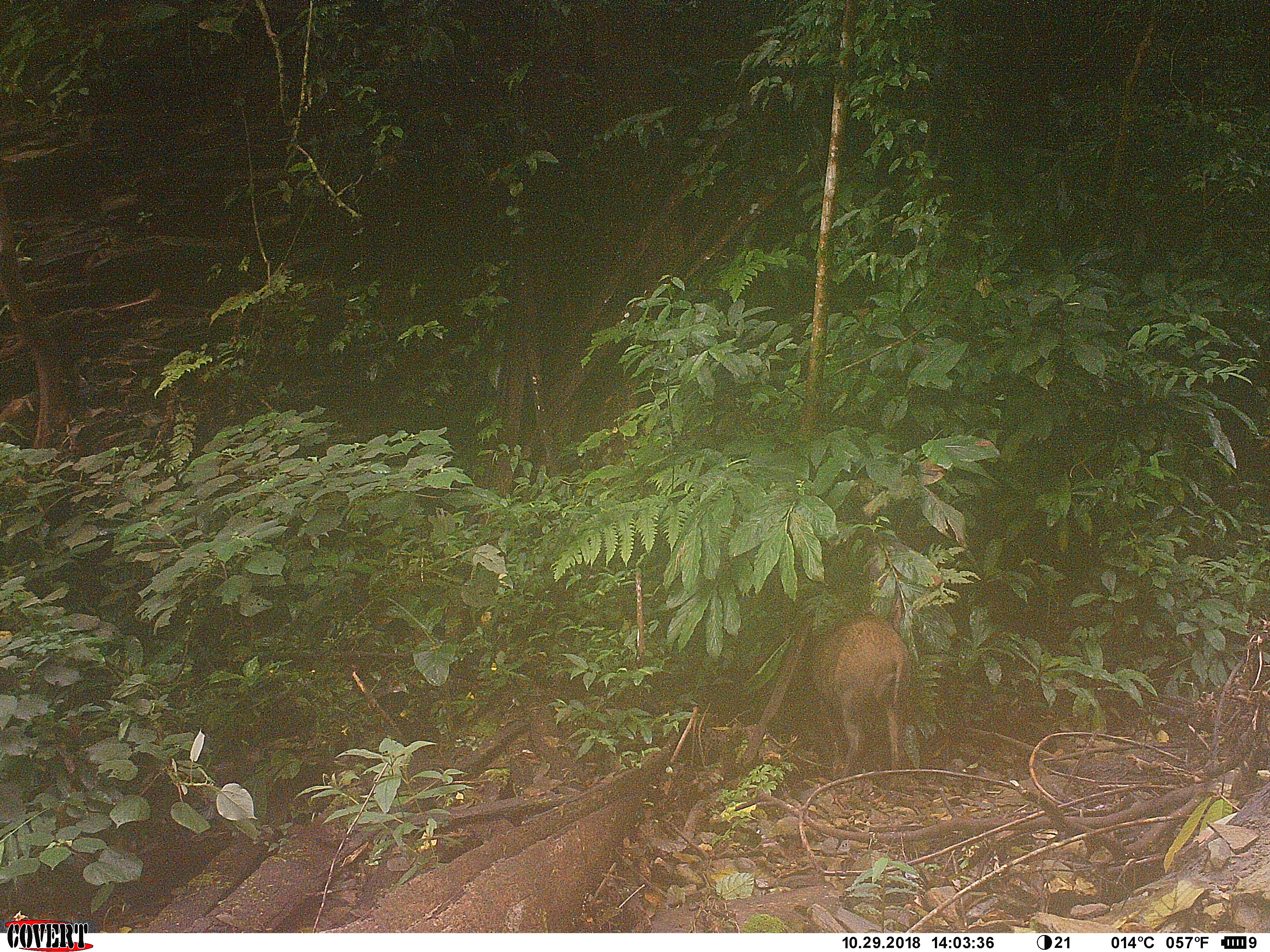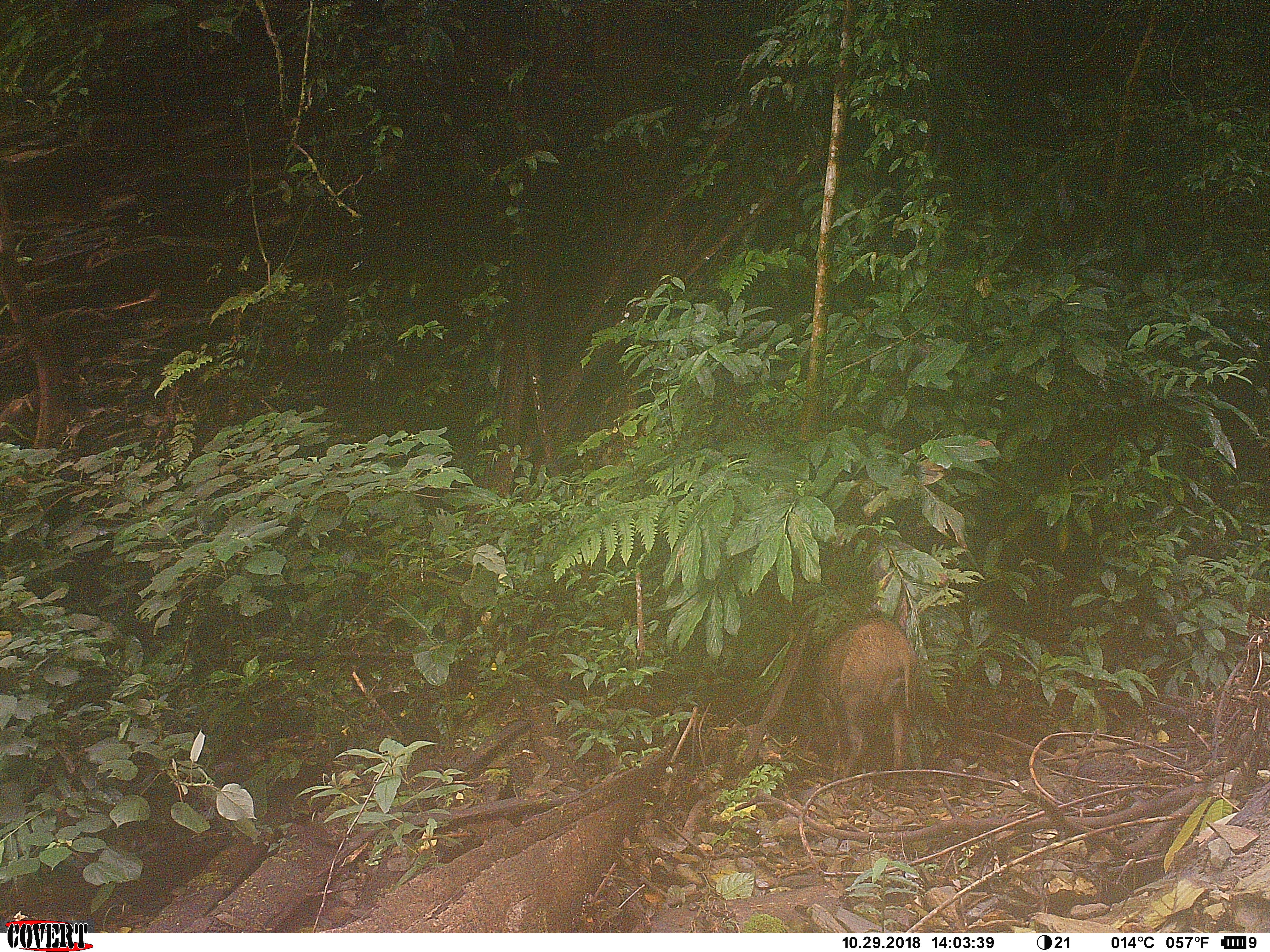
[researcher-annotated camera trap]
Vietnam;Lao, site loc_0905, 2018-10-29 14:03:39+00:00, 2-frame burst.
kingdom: Animalia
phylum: Chordata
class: Mammalia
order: Artiodactyla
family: Suidae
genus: Sus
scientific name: Sus scrofa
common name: eurasian wild pig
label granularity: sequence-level